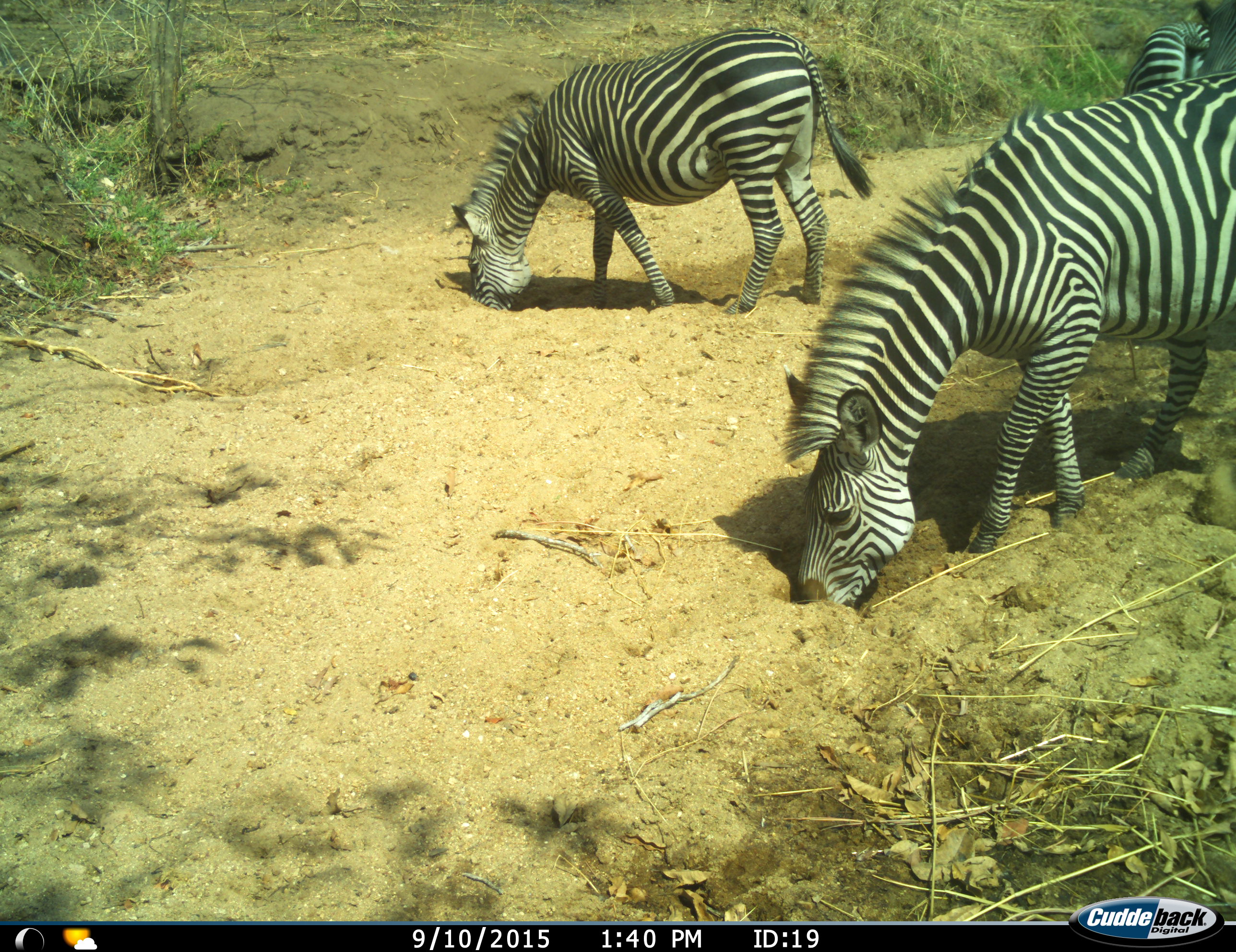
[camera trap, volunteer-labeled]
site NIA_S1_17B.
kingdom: Animalia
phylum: Chordata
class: Mammalia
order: Perissodactyla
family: Equidae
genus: Equus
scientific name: Equus quagga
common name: plains zebra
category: zebraplains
Zebraplains (plains zebra) (Equus quagga), count 3. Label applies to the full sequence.